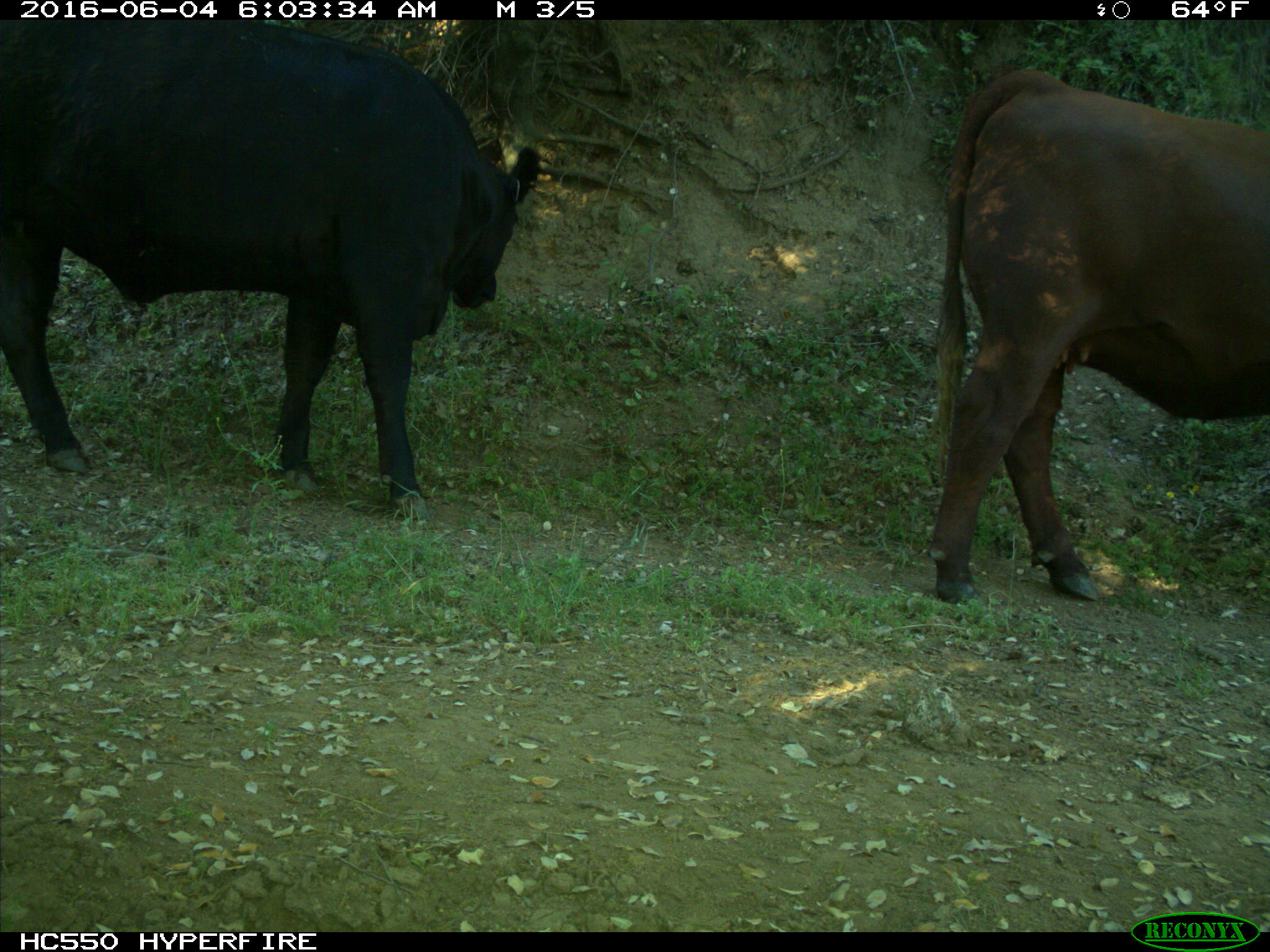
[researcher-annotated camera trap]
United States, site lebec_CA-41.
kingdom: Animalia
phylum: Chordata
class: Mammalia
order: Artiodactyla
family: Bovidae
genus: Bos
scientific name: Bos taurus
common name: domestic cow